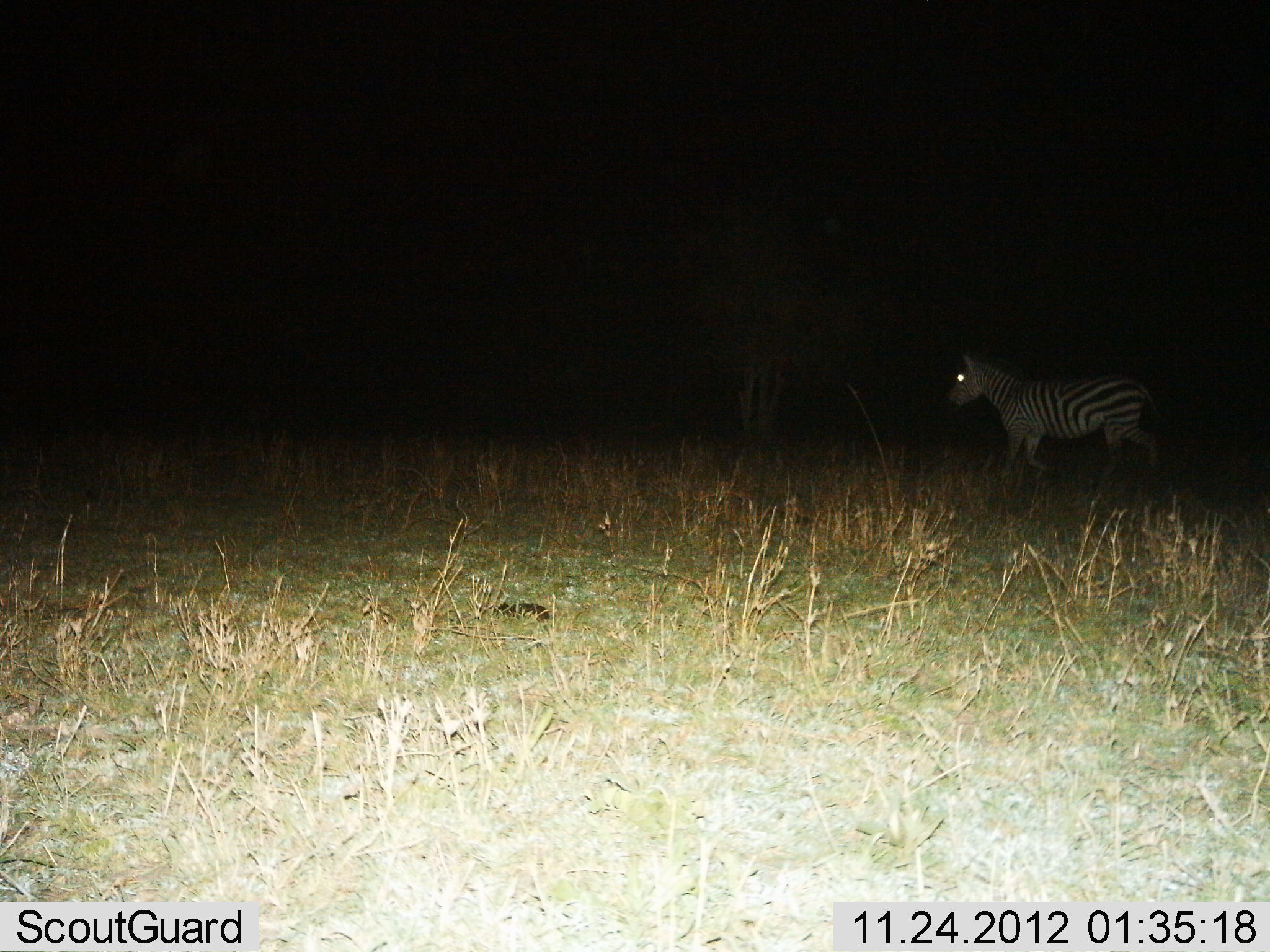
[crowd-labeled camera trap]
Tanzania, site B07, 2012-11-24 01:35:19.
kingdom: Animalia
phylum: Chordata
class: Mammalia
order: Perissodactyla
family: Equidae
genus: Equus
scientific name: Equus quagga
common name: plains zebra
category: zebra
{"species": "zebra (plains zebra) (Equus quagga)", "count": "1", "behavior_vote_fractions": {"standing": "40%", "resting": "0%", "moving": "60%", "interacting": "0%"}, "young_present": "0%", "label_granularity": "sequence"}